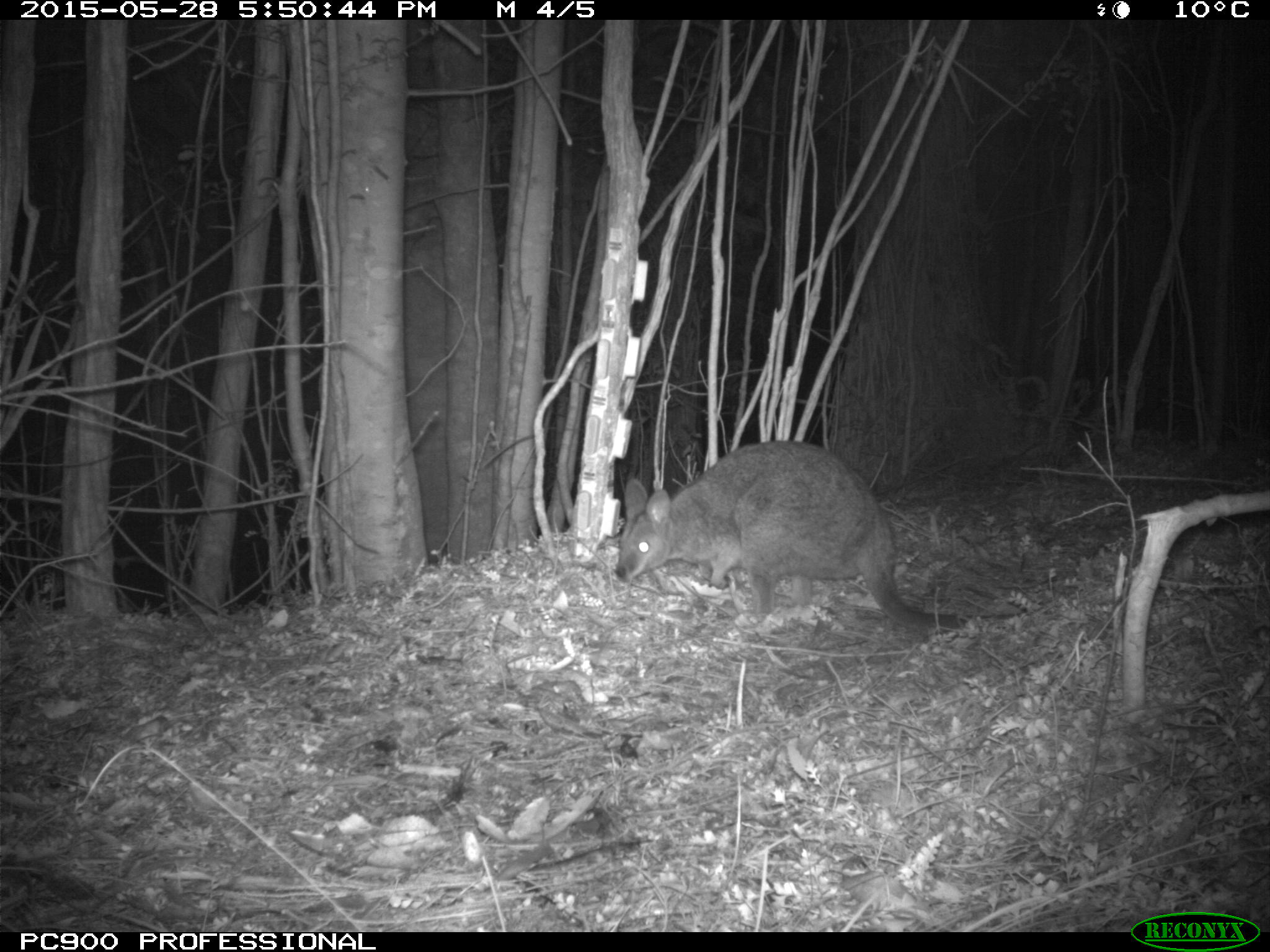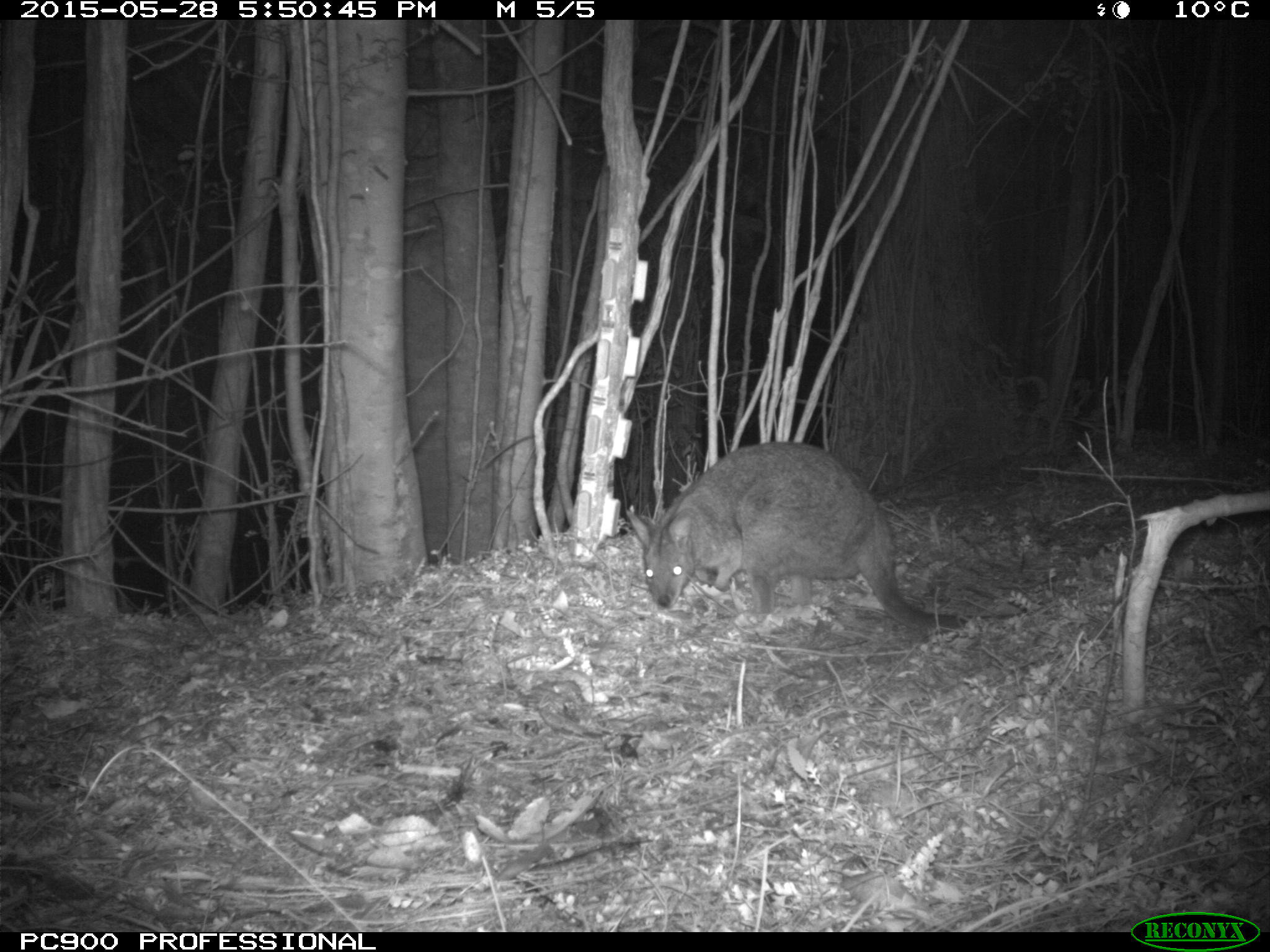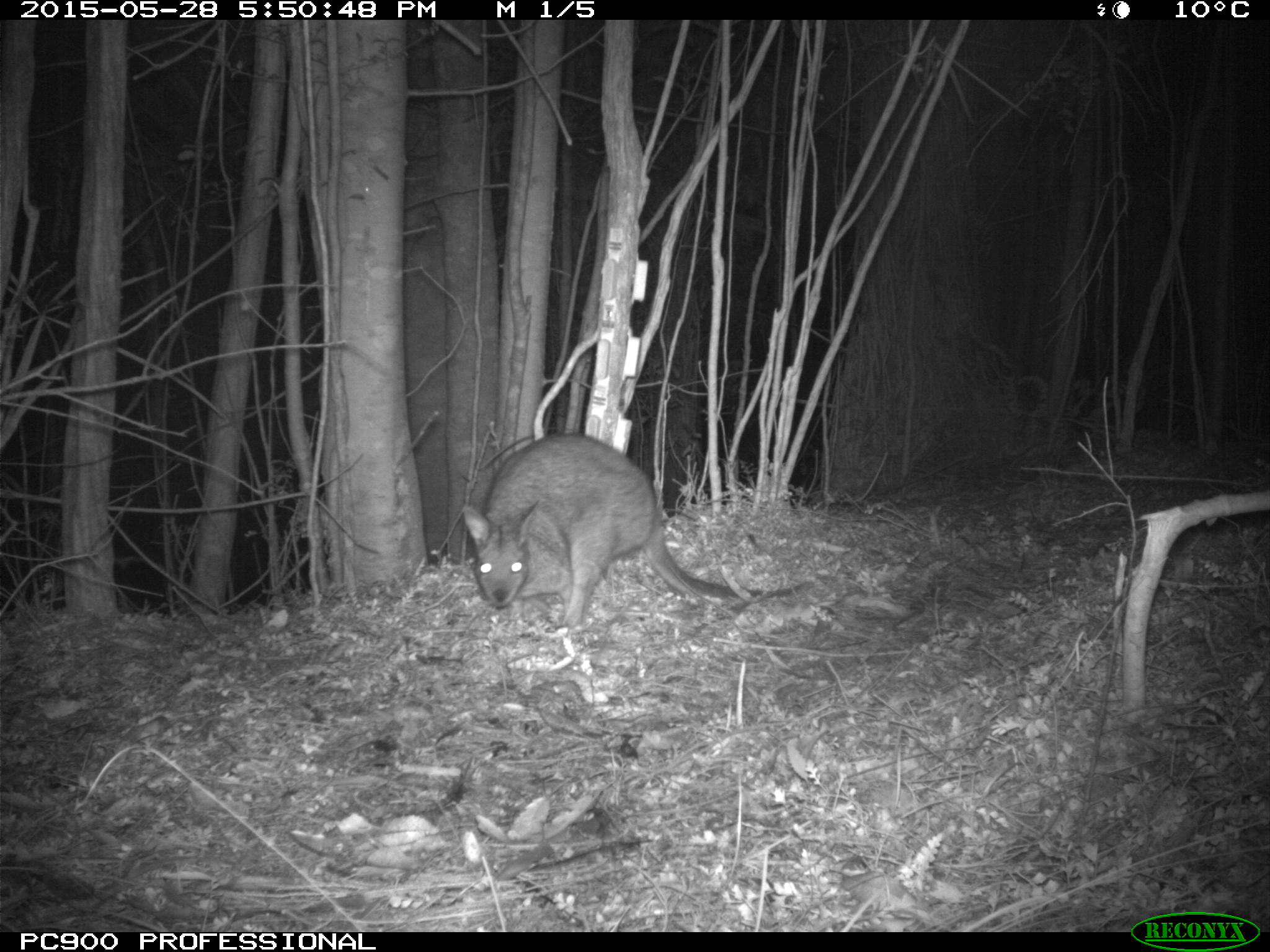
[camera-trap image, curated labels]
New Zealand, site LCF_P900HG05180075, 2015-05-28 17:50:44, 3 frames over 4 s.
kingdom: Animalia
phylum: Chordata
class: Mammalia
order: Diprotodontia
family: Macropodidae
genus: Notamacropus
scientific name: Notamacropus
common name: wallaby